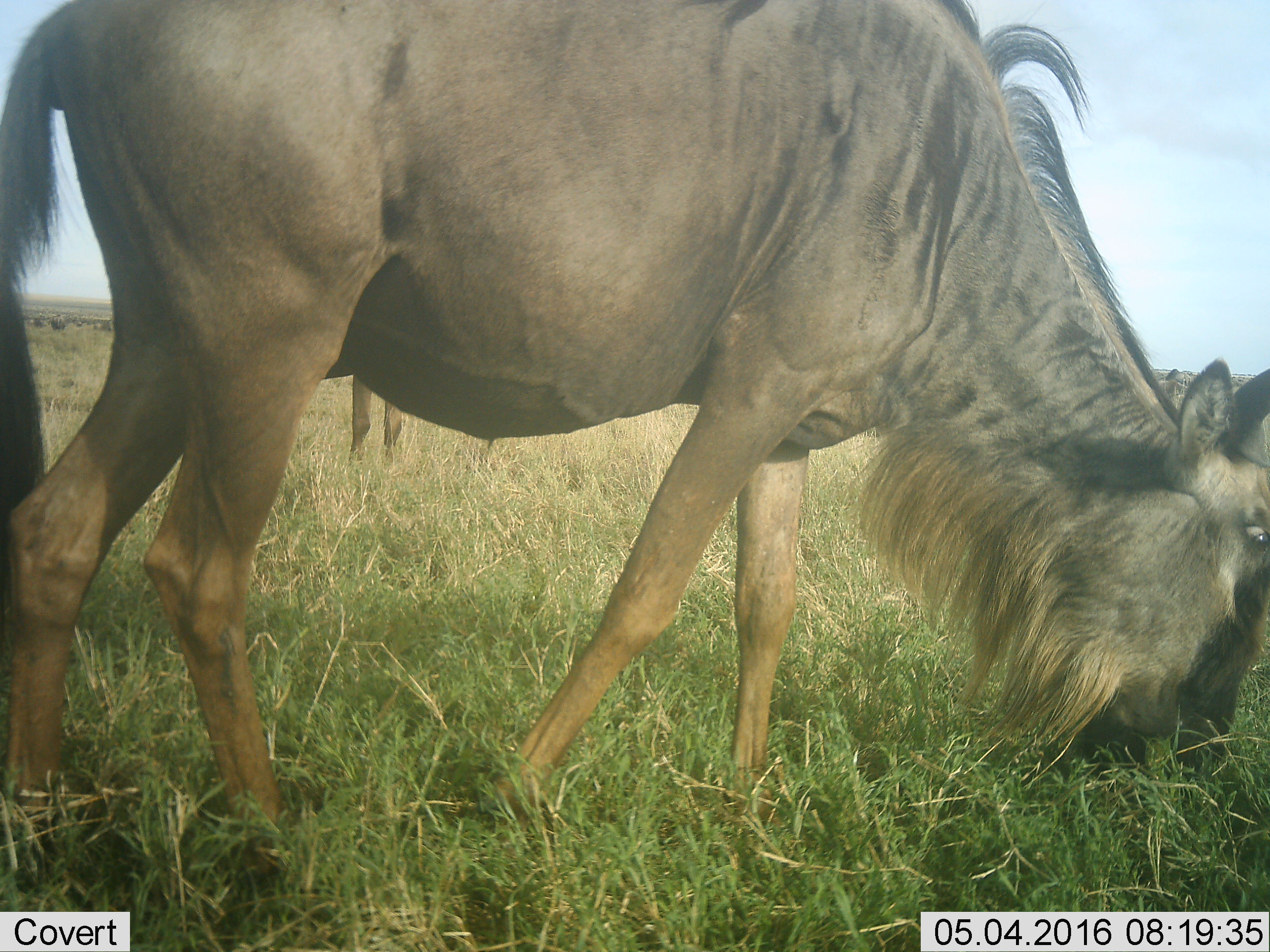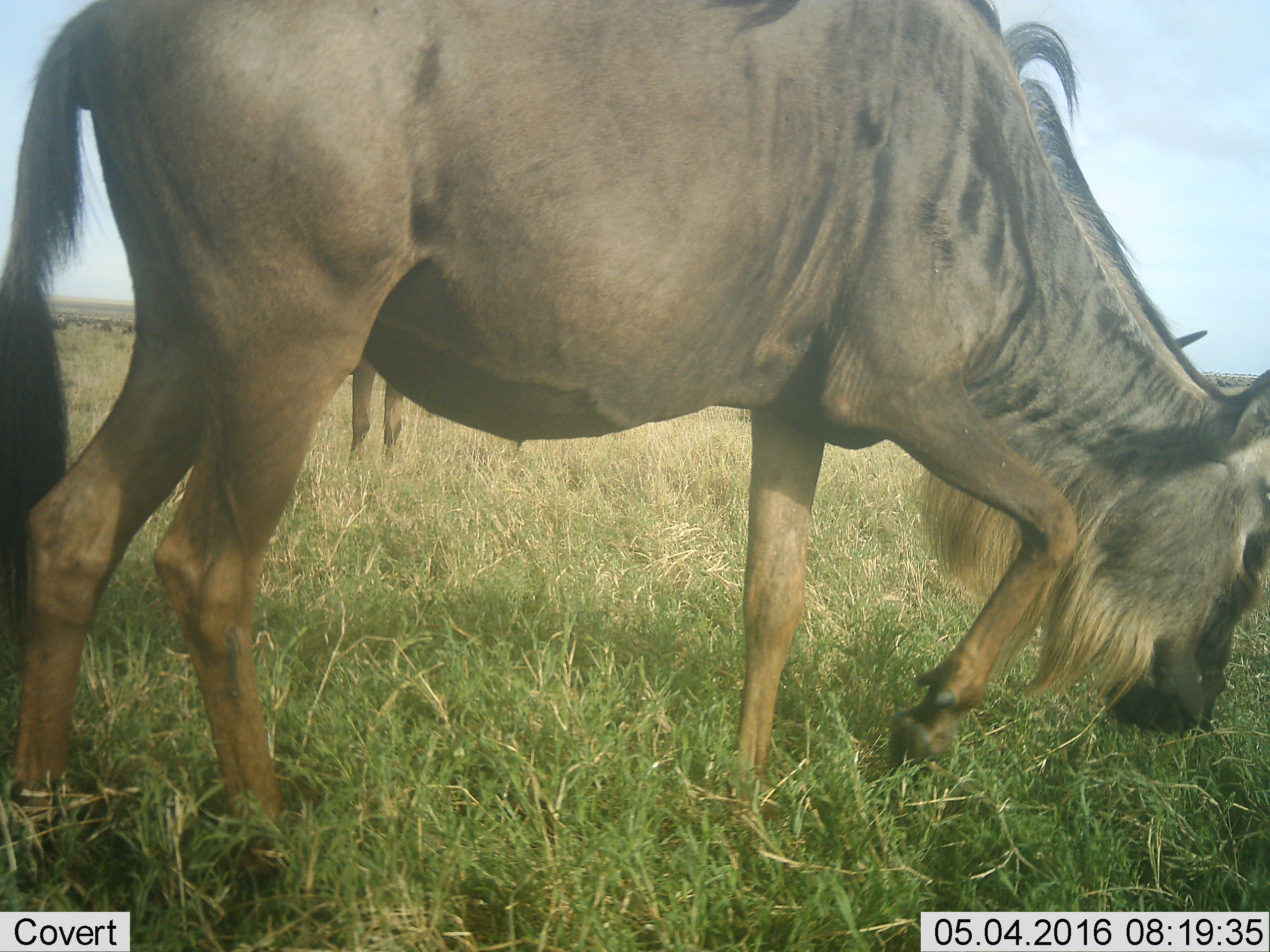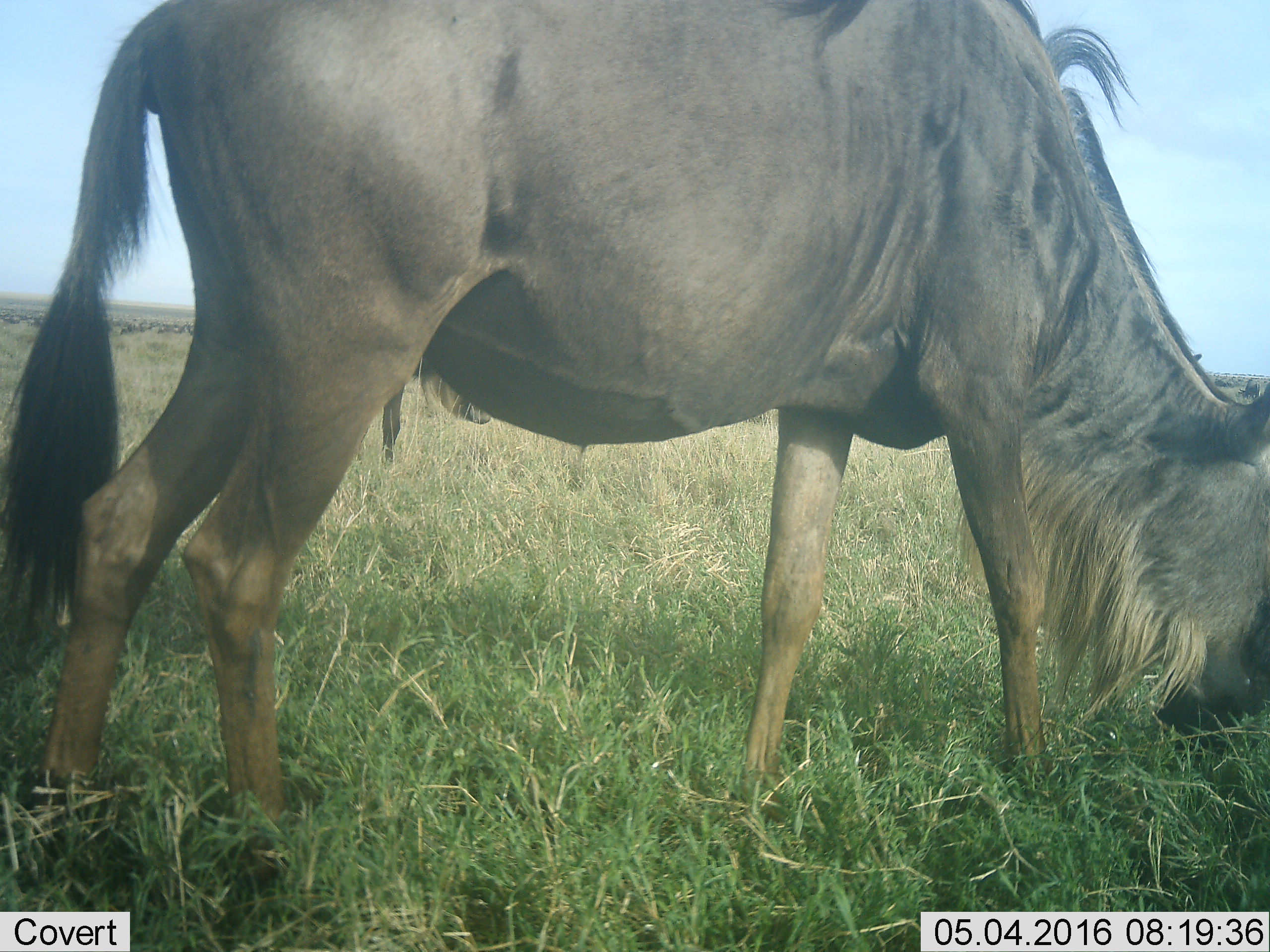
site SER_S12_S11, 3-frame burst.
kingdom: Animalia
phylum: Chordata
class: Mammalia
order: Artiodactyla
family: Bovidae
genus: Connochaetes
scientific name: Connochaetes taurinus taurinus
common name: blue wildebeest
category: wildebeestblue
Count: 11-50.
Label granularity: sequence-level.